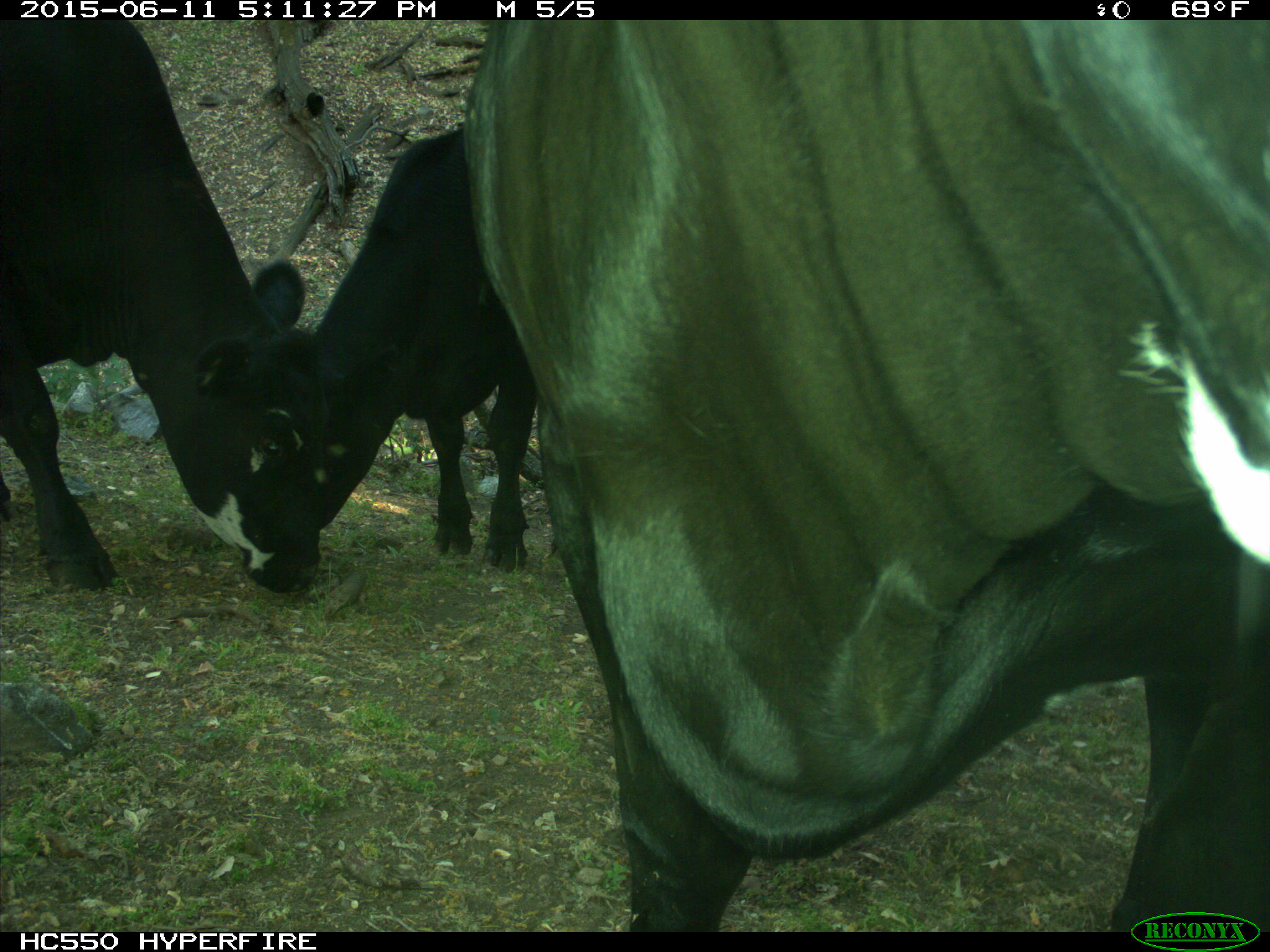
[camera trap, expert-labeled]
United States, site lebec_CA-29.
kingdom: Animalia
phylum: Chordata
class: Mammalia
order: Artiodactyla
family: Bovidae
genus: Bos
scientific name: Bos taurus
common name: domestic cow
Bos taurus (domestic cow).